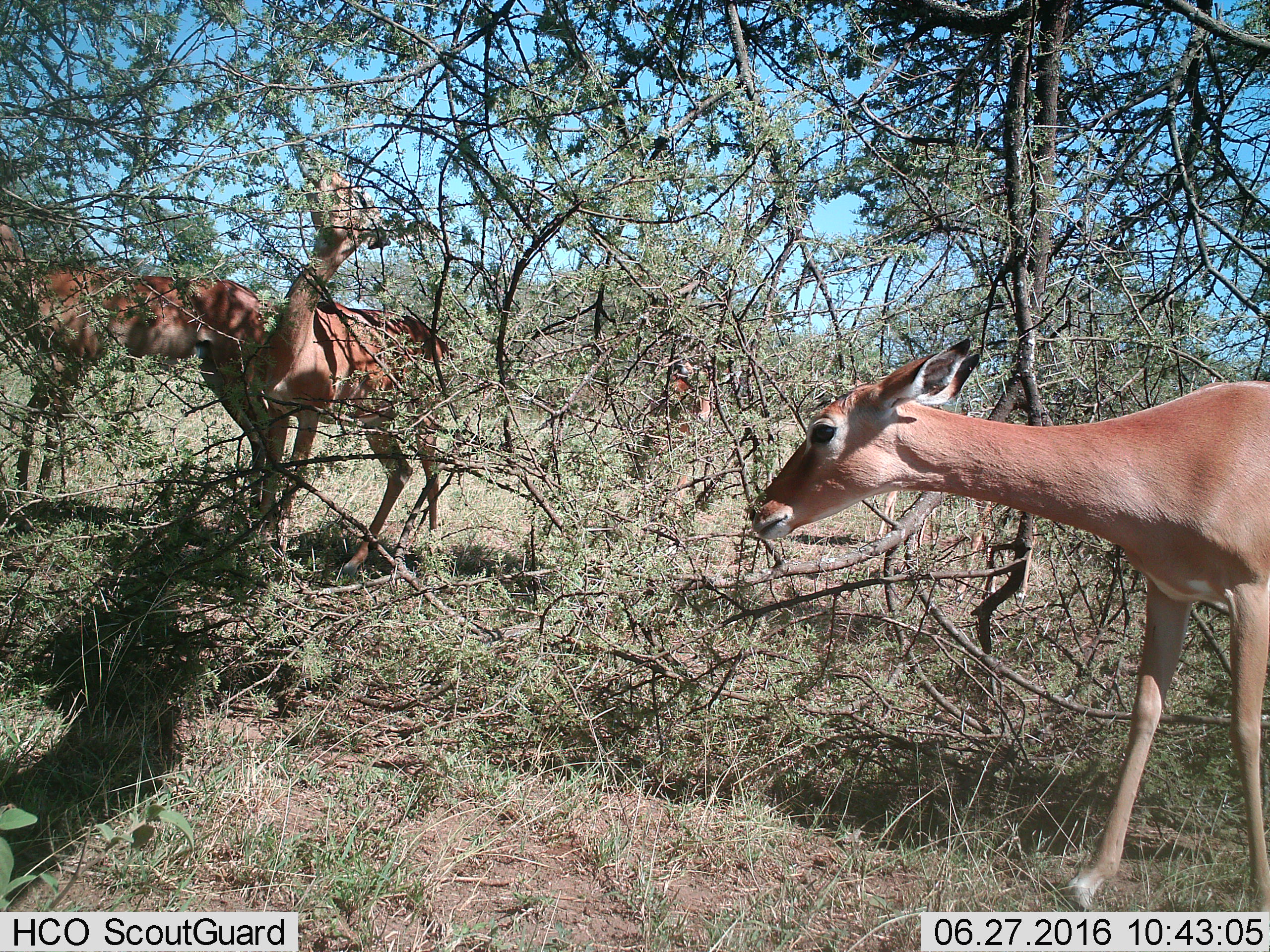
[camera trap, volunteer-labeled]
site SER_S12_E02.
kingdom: Animalia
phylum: Chordata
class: Mammalia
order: Artiodactyla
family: Bovidae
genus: Aepyceros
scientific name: Aepyceros melampus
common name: impala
Impala (Aepyceros melampus), count 3. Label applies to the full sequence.